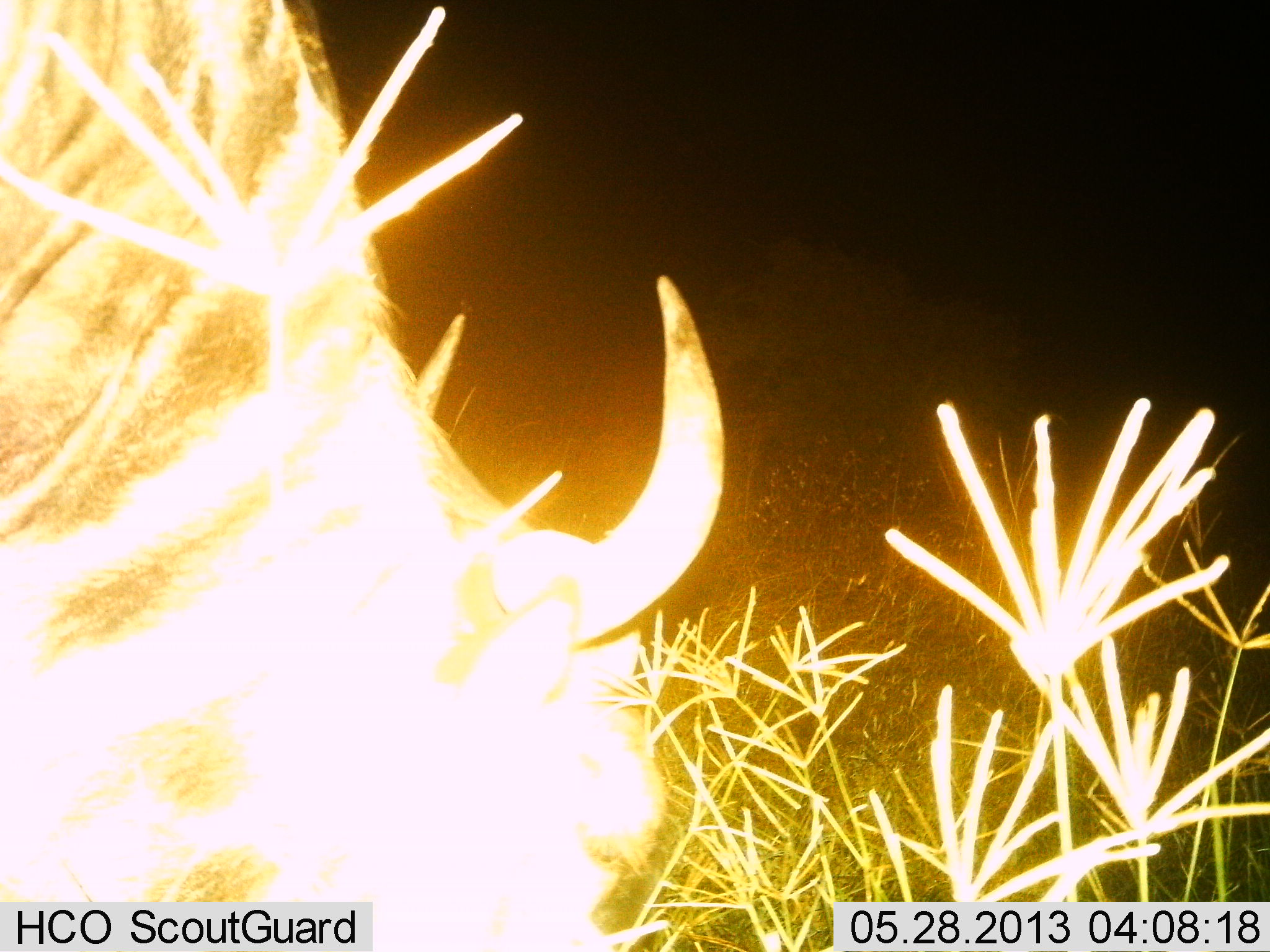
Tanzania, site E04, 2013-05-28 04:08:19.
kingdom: Animalia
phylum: Chordata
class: Mammalia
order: Artiodactyla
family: Bovidae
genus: Connochaetes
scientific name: Connochaetes taurinus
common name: blue wildebeest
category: wildebeest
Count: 1.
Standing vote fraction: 20%.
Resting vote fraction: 4%.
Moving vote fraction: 0%.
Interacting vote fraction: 0%.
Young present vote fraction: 0%.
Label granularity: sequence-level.